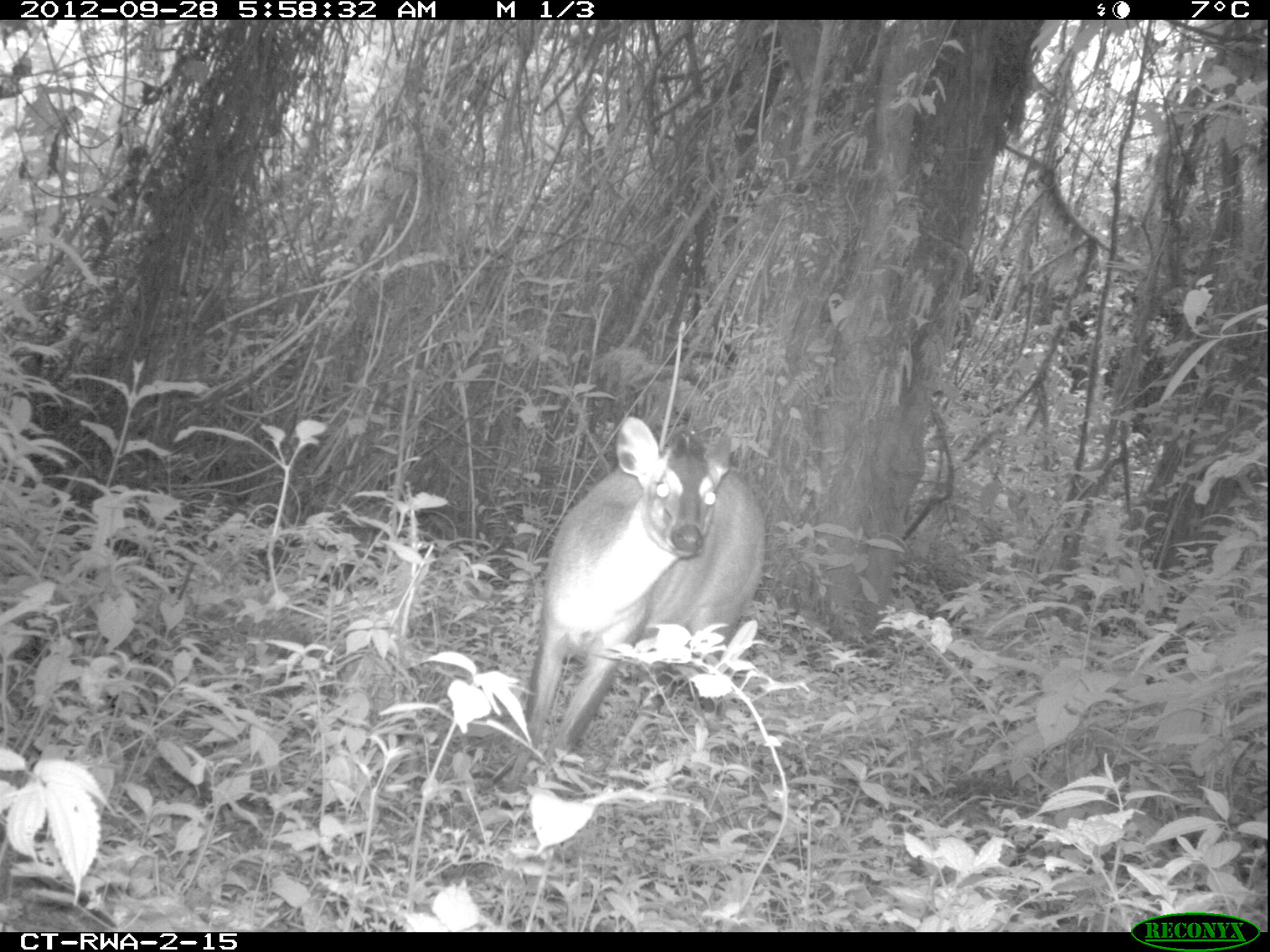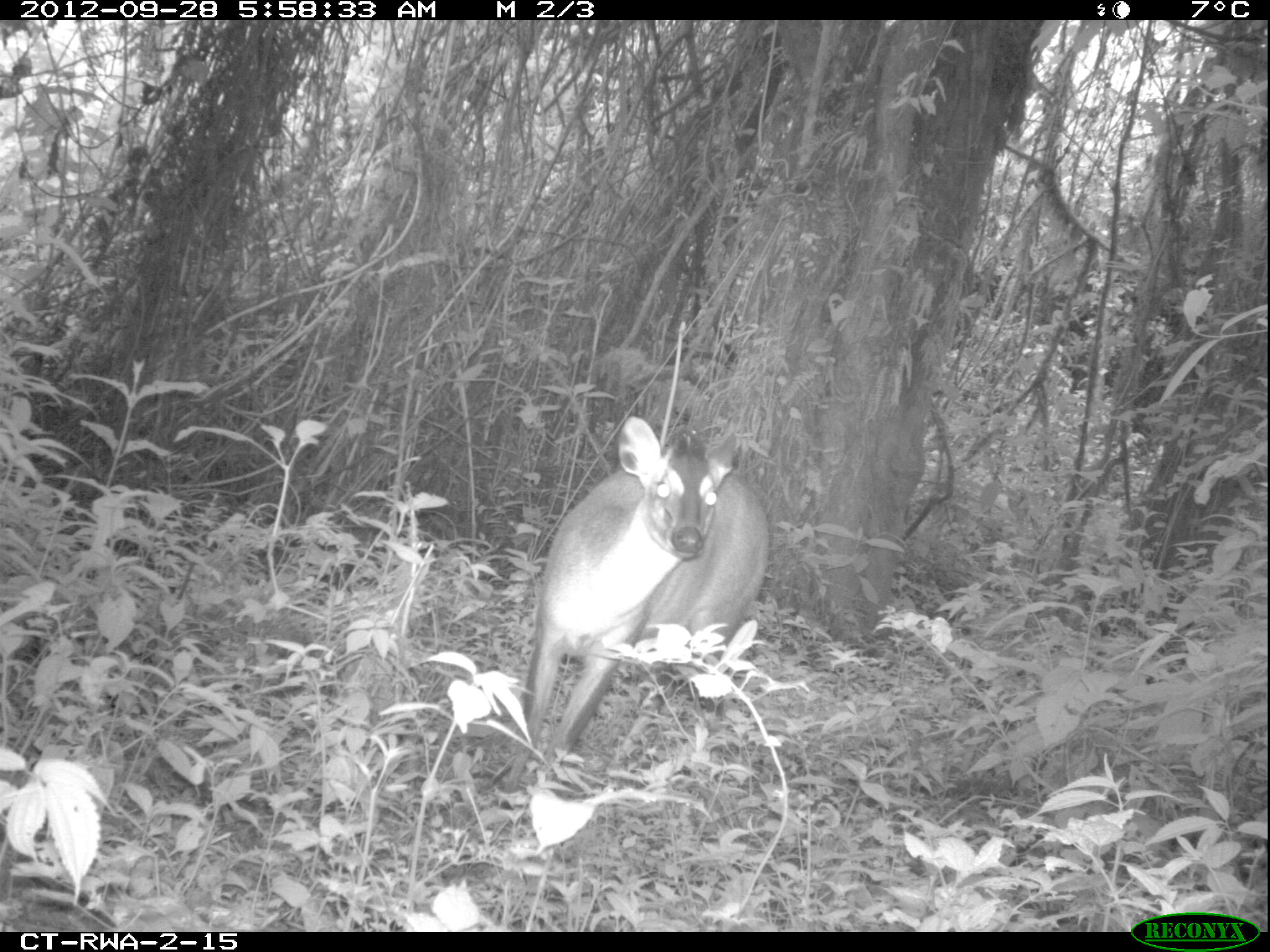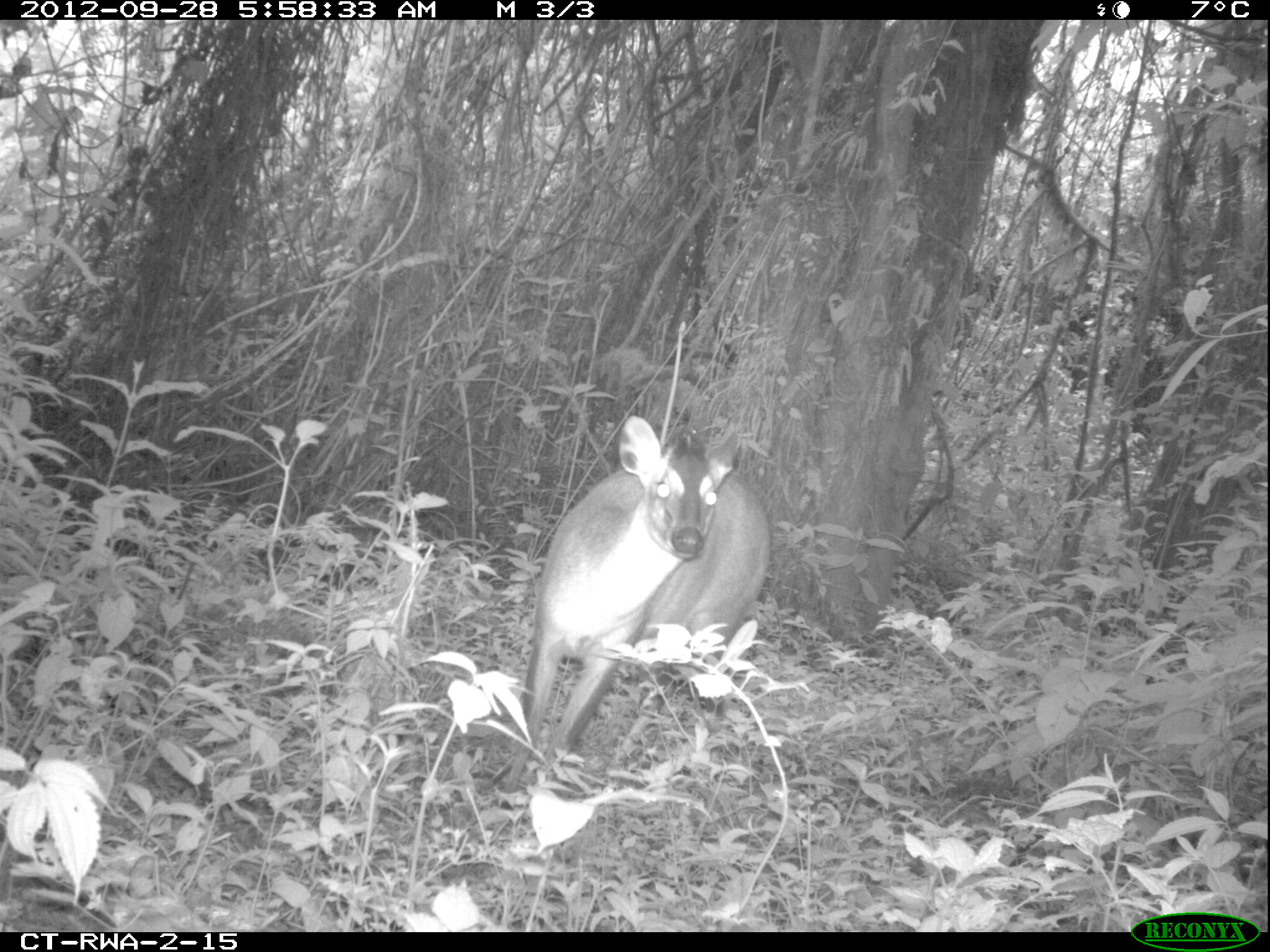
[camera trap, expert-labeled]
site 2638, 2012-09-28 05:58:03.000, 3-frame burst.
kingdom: Animalia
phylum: Chordata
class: Mammalia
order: Artiodactyla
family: Bovidae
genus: Cephalophus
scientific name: Cephalophus nigrifrons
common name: black-fronted duiker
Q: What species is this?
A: Cephalophus nigrifrons (black-fronted duiker).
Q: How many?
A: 1.